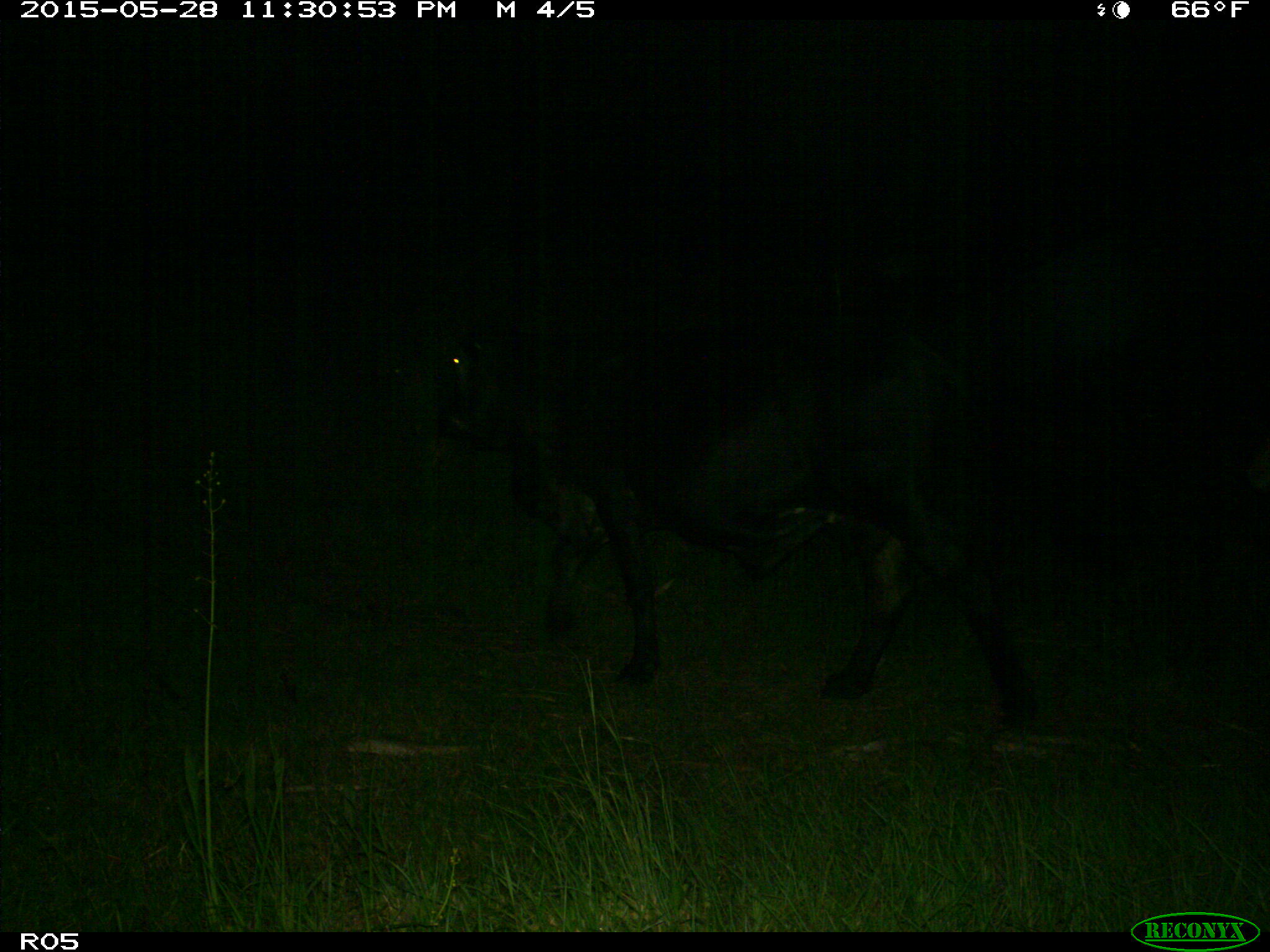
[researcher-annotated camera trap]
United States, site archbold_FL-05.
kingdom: Animalia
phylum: Chordata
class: Mammalia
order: Artiodactyla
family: Bovidae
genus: Bos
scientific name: Bos taurus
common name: domestic cow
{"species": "Bos taurus (domestic cow)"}